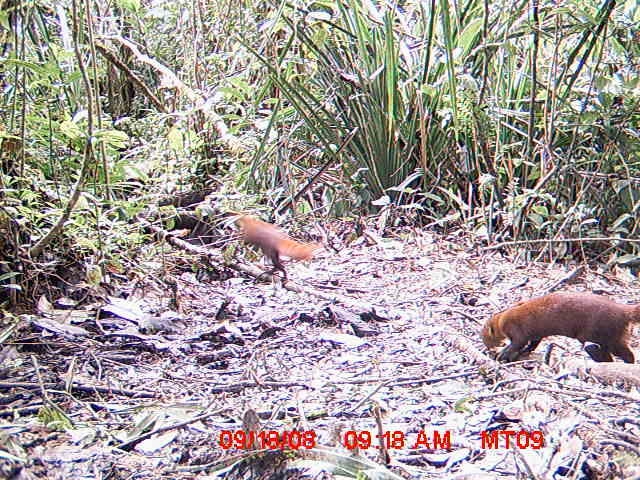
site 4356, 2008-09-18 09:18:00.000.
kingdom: Animalia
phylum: Chordata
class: Aves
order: Cuculiformes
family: Cuculidae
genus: Coua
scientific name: Coua serriana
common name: red-breasted coua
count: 2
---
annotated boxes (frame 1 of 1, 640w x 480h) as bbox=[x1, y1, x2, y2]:
coua serriana: bbox=[479, 290, 640, 363]; bbox=[232, 210, 319, 272]